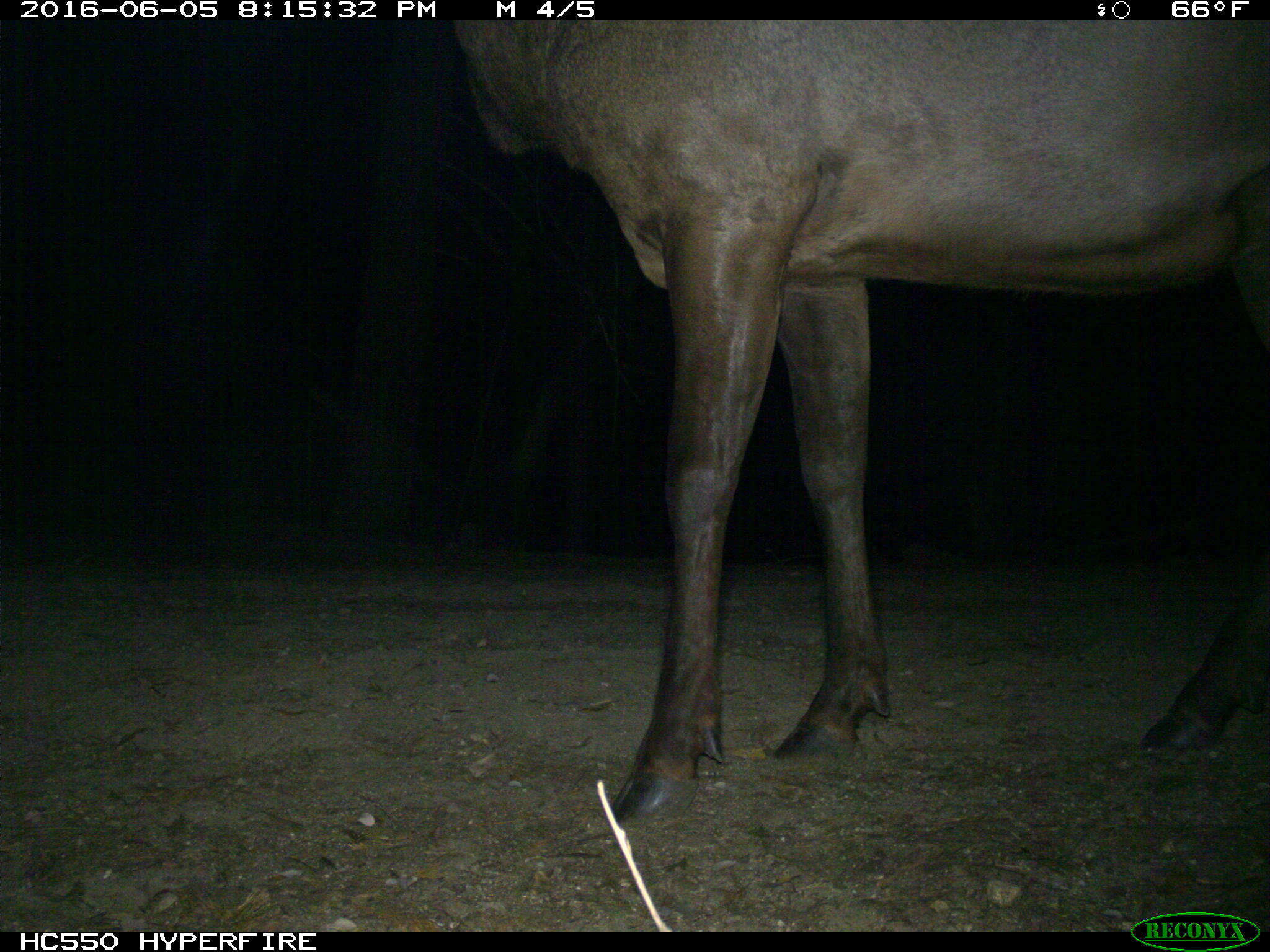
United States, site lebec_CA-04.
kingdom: Animalia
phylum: Chordata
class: Mammalia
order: Artiodactyla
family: Cervidae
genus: Cervus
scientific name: Cervus canadensis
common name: elk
Cervus canadensis (elk).